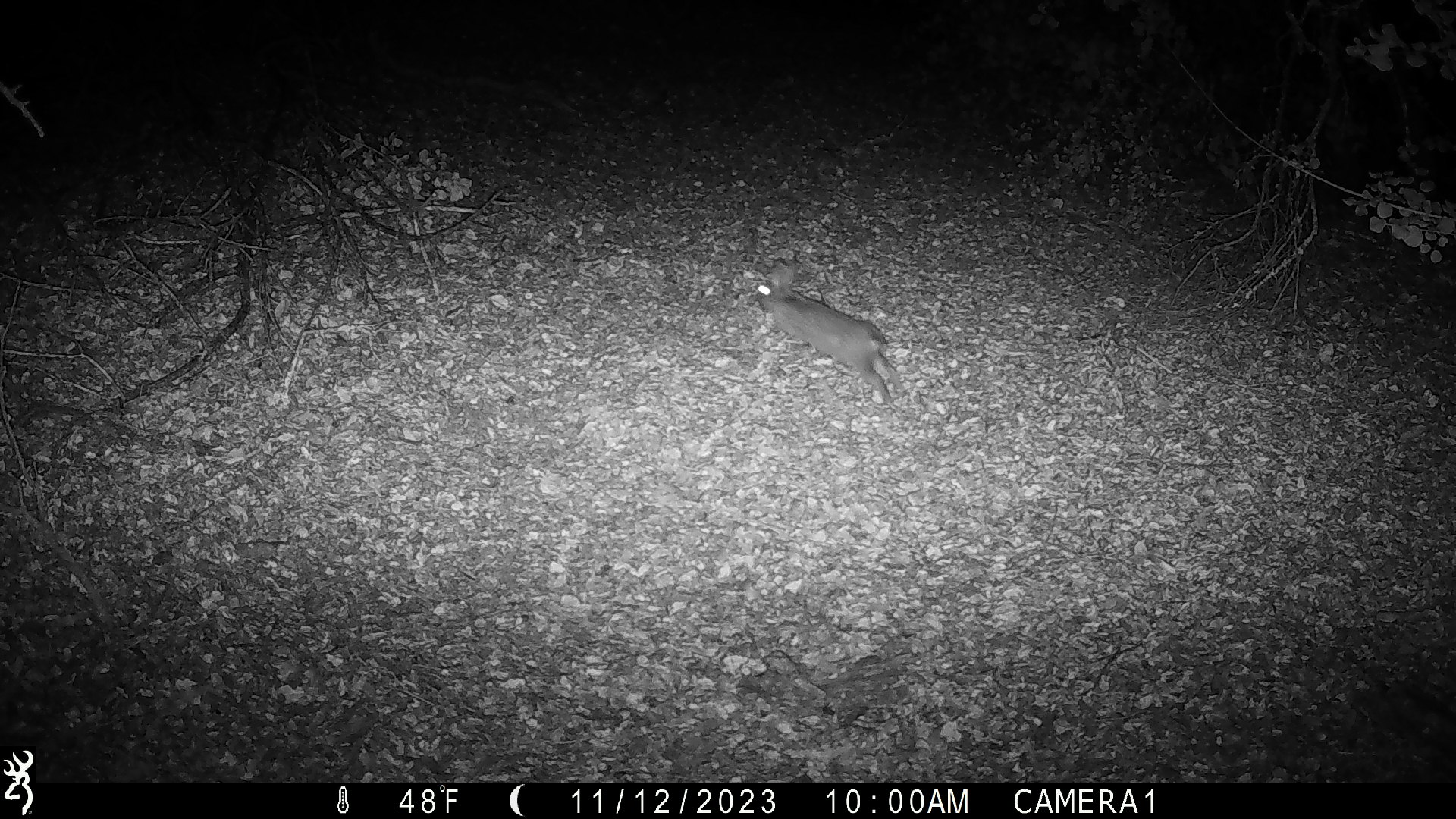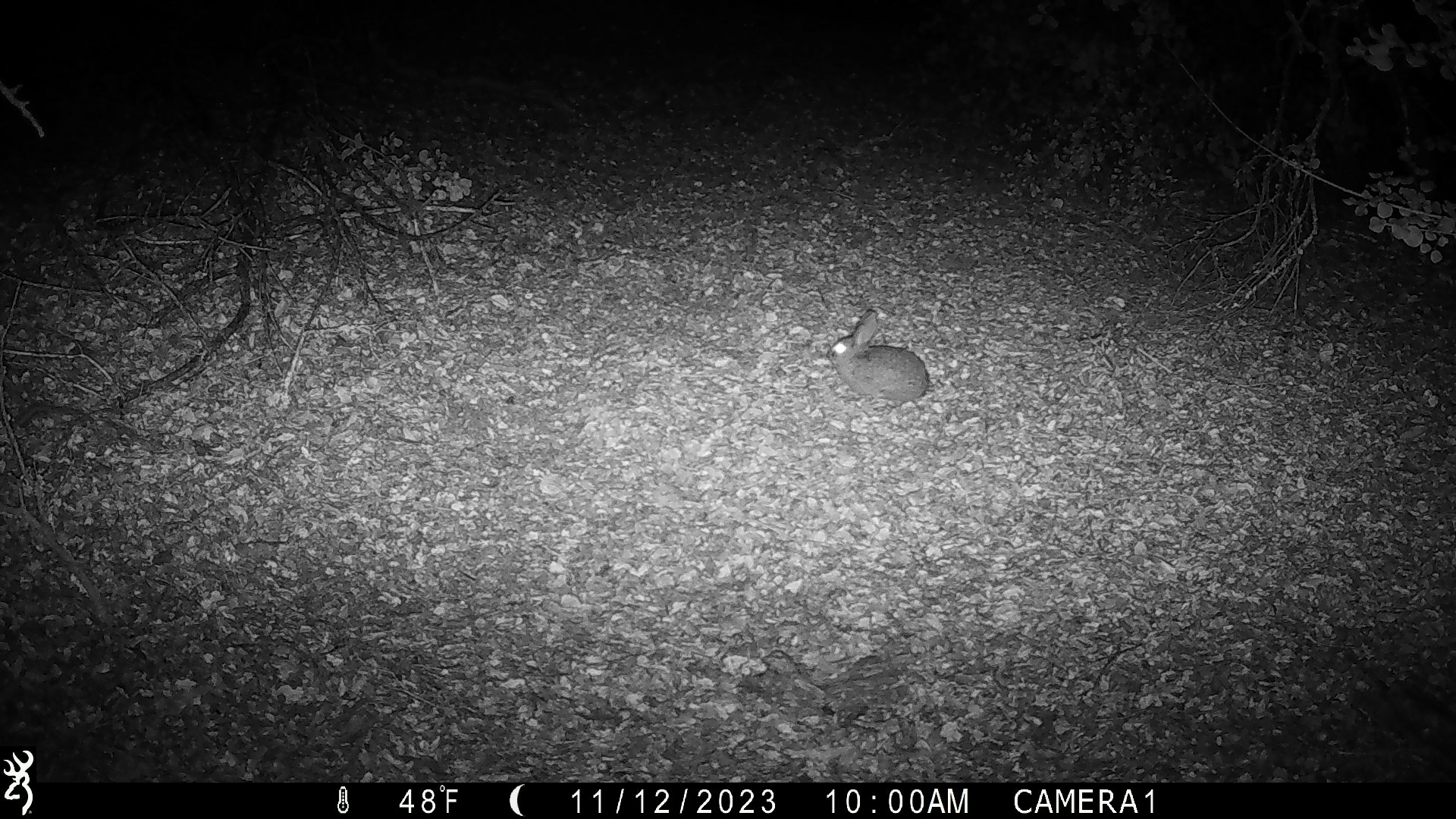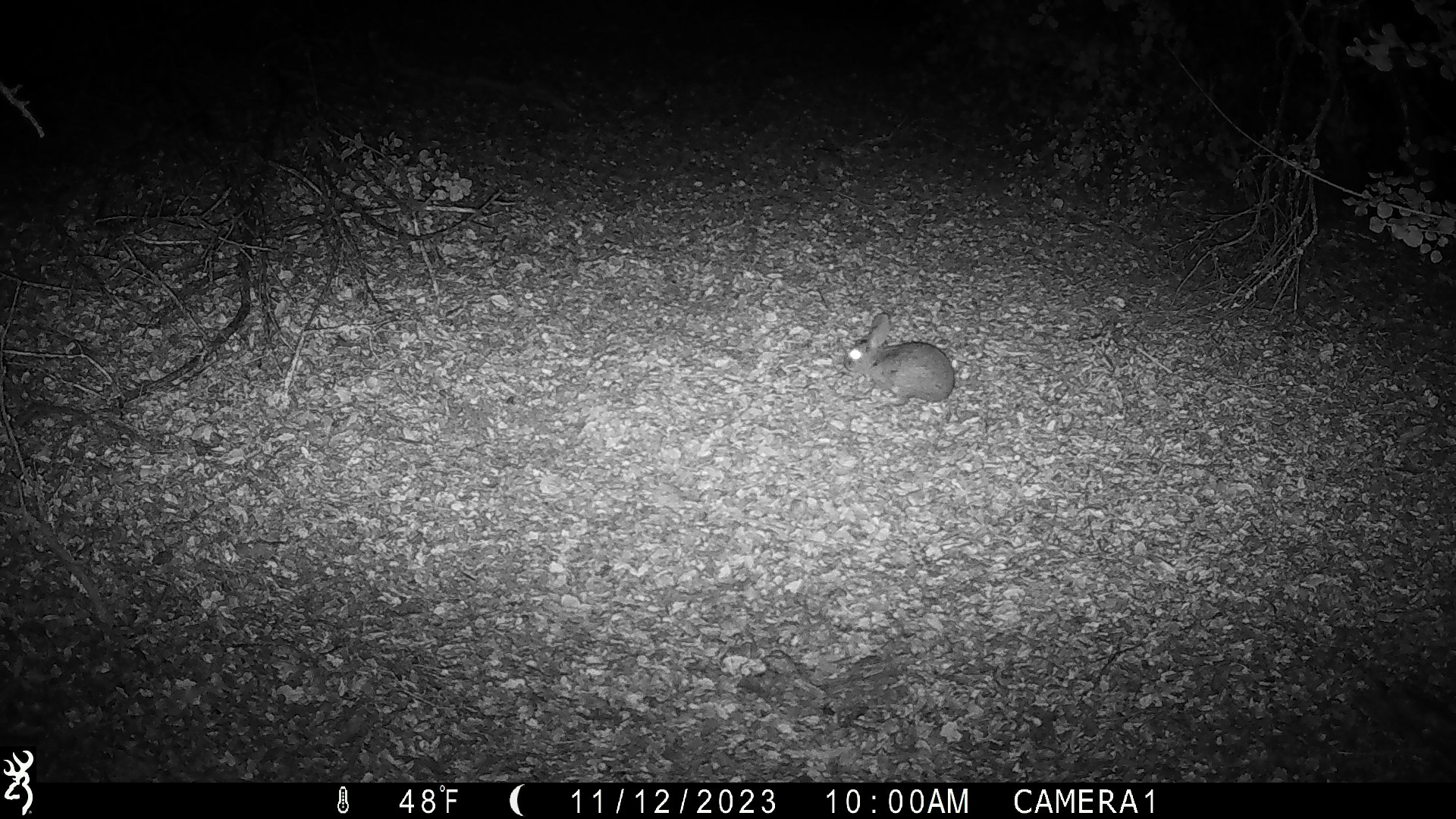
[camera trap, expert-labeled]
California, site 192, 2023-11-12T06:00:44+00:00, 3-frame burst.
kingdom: Animalia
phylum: Chordata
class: Mammalia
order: Lagomorpha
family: Leporidae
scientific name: Leporidae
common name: rabbit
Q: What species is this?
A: Rabbit (Leporidae).